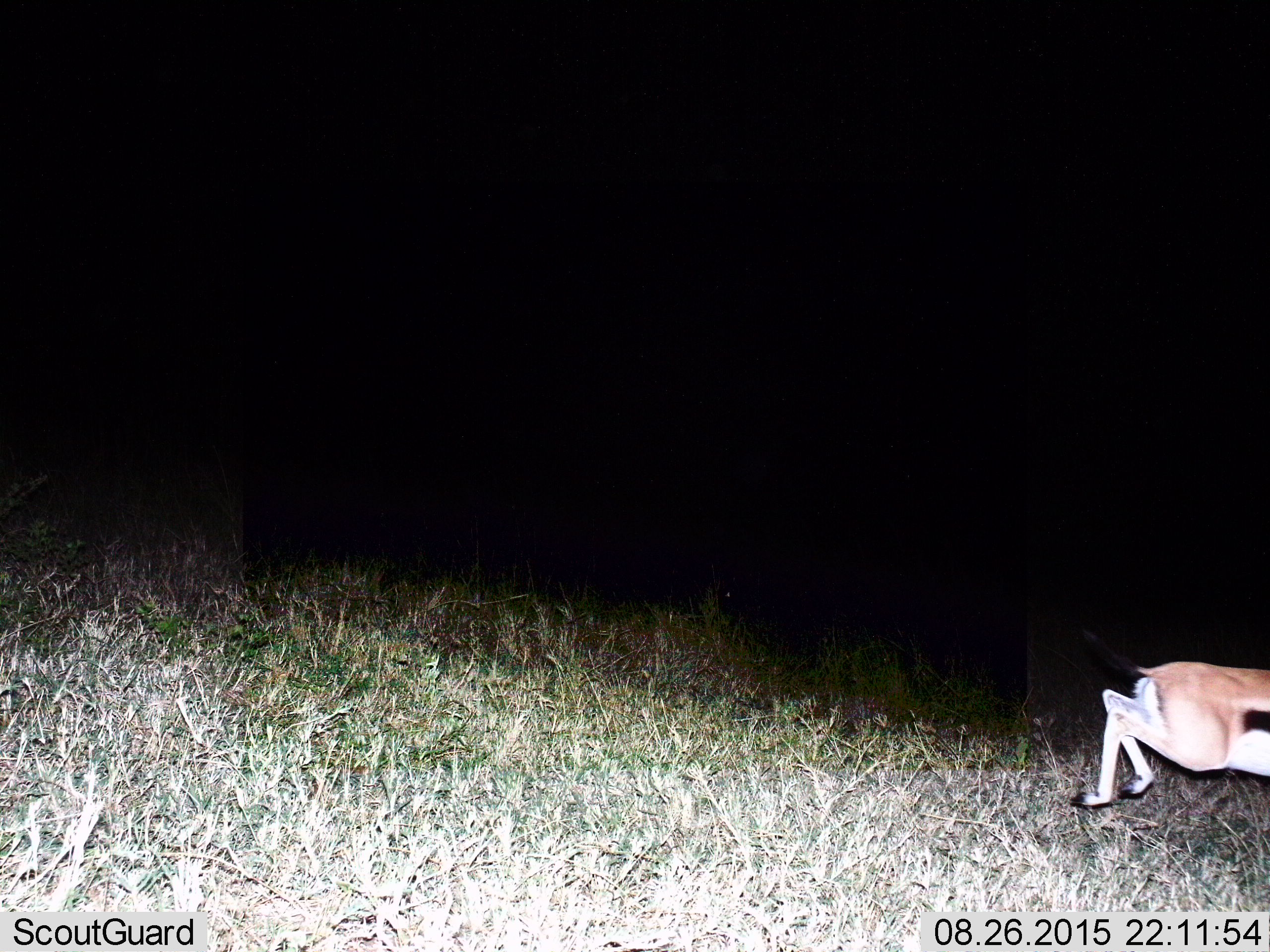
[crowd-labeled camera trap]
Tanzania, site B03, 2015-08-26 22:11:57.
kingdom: Animalia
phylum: Chordata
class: Mammalia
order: Artiodactyla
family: Bovidae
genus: Eudorcas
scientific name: Eudorcas thomsonii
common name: thomson's gazelle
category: gazellethomsons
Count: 1.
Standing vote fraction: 0%.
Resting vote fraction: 0%.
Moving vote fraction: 100%.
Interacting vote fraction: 0%.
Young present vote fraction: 0%.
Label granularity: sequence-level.